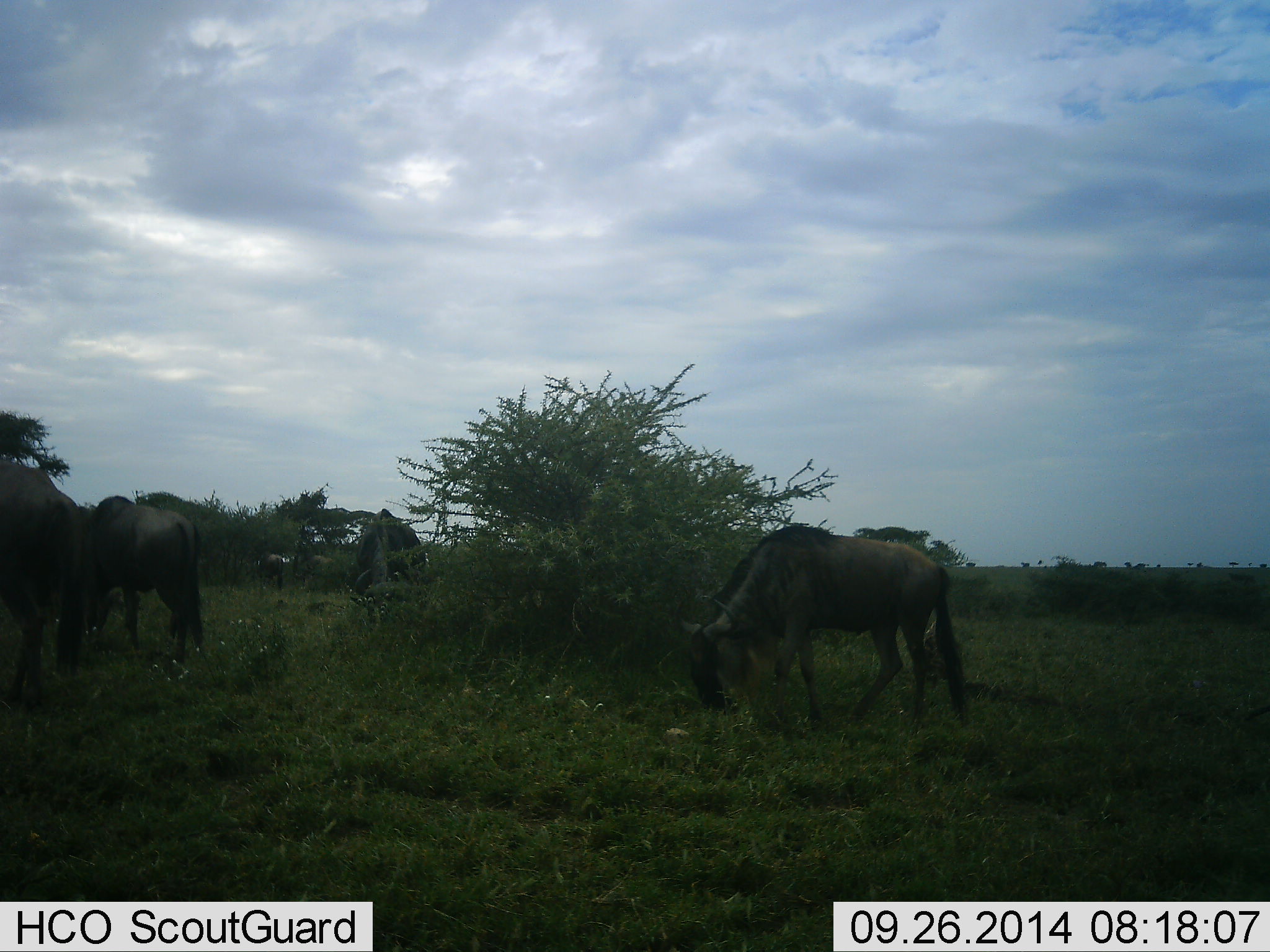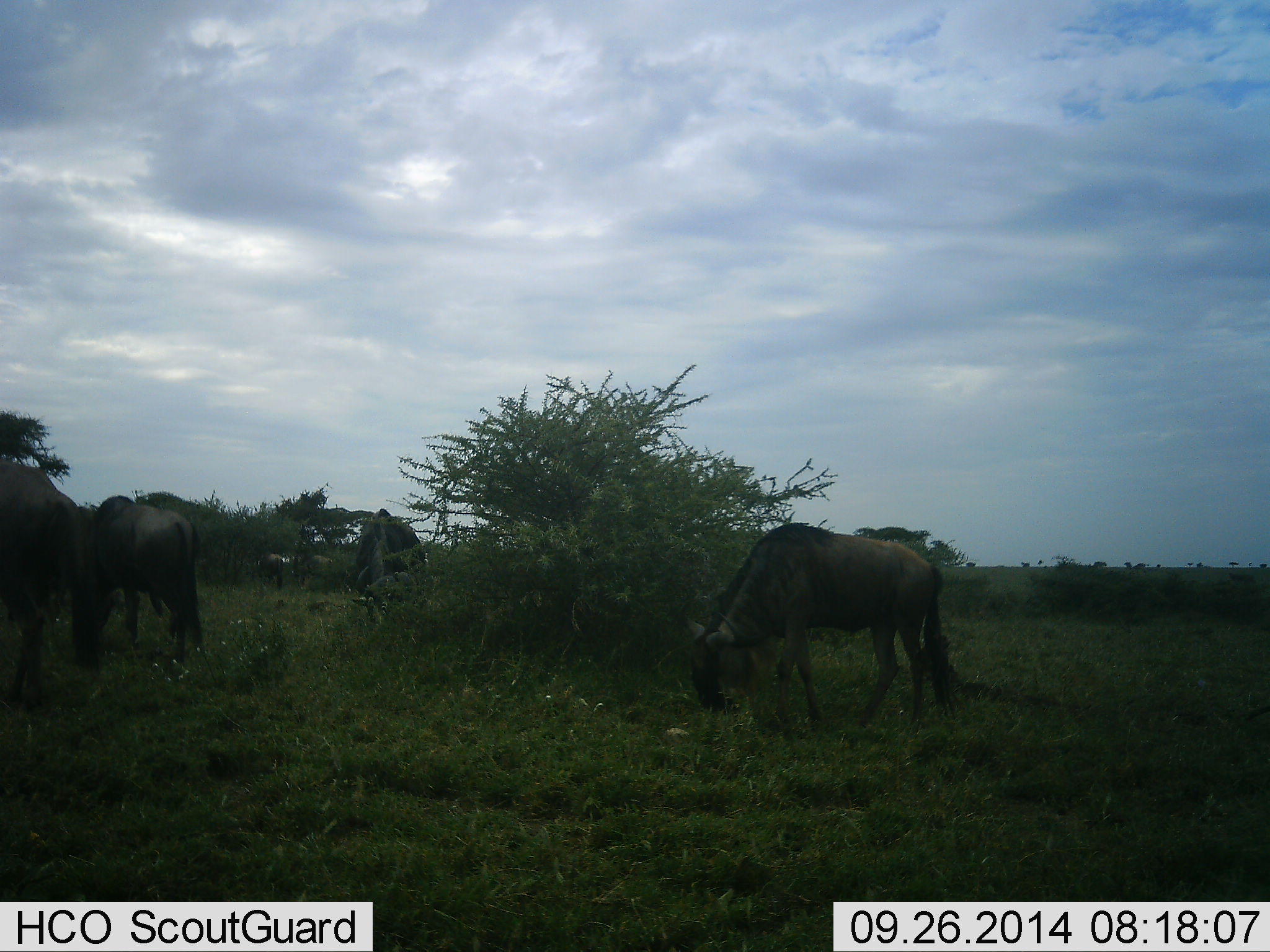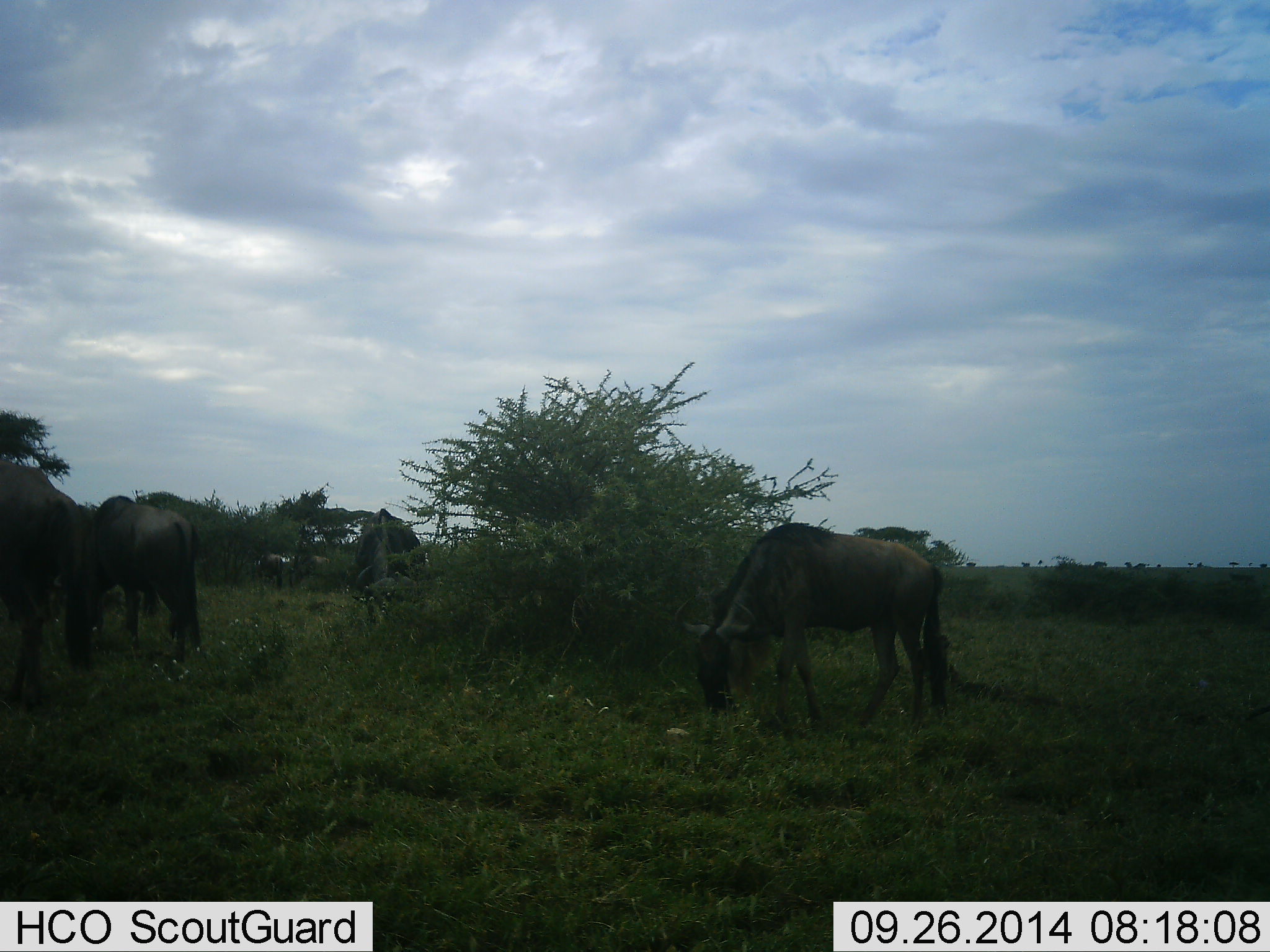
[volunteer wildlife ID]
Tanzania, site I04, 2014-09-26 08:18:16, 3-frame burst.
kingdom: Animalia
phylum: Chordata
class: Mammalia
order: Artiodactyla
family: Bovidae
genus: Connochaetes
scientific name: Connochaetes taurinus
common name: blue wildebeest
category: wildebeest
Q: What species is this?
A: Wildebeest (blue wildebeest) (Connochaetes taurinus).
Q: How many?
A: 4.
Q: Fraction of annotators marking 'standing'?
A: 10%.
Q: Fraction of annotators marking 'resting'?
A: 0%.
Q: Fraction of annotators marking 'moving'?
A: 0%.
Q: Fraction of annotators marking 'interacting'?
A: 0%.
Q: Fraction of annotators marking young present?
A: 0%.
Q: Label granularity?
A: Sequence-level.